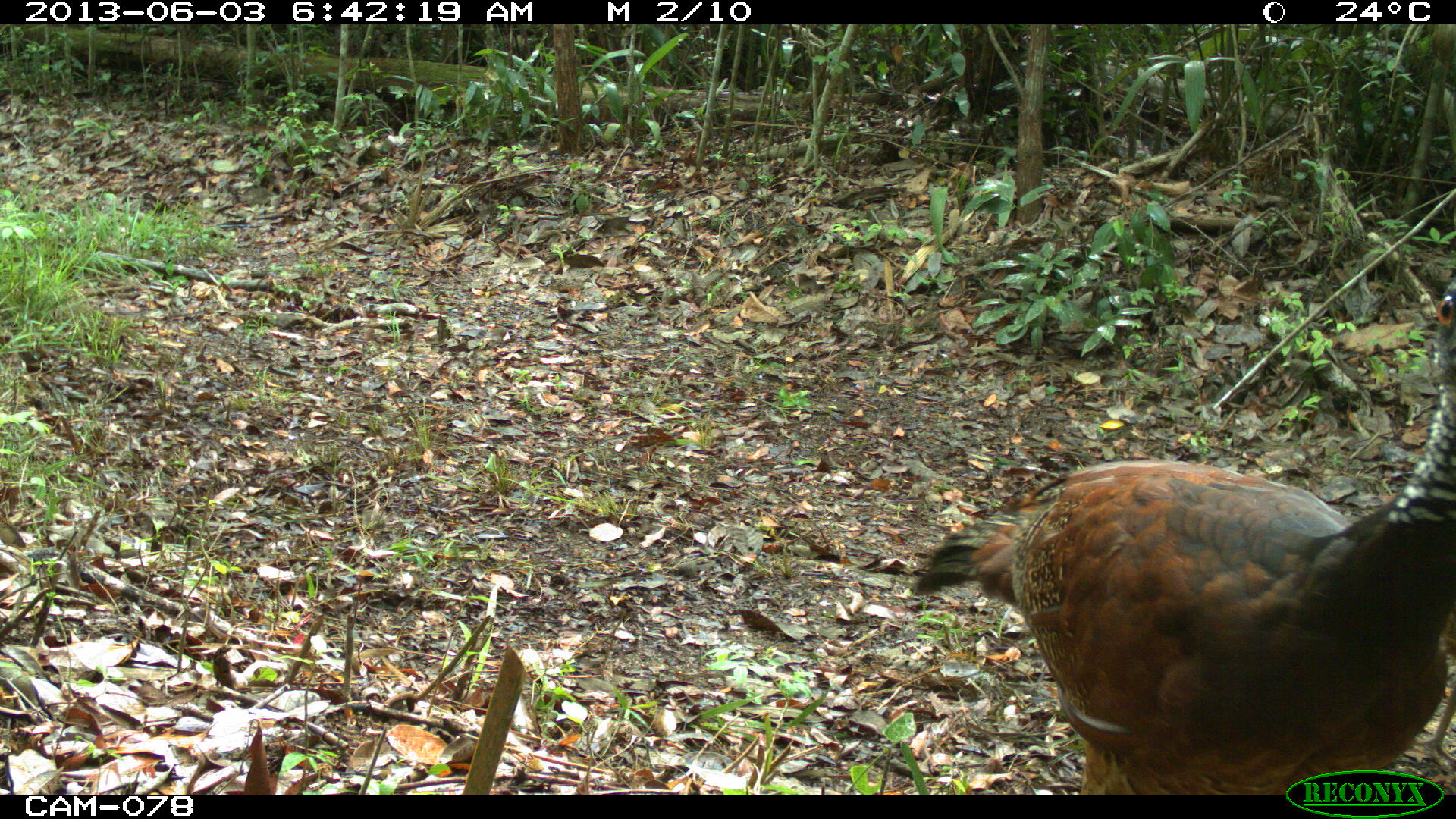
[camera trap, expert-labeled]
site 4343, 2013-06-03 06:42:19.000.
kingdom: Animalia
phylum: Chordata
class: Aves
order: Galliformes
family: Cracidae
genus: Crax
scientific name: Crax rubra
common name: great curassow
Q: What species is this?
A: Crax rubra (great curassow).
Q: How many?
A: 3.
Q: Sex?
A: Female.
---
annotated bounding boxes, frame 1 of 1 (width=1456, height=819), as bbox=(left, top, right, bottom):
crax rubra: bbox=(907, 274, 1454, 793)